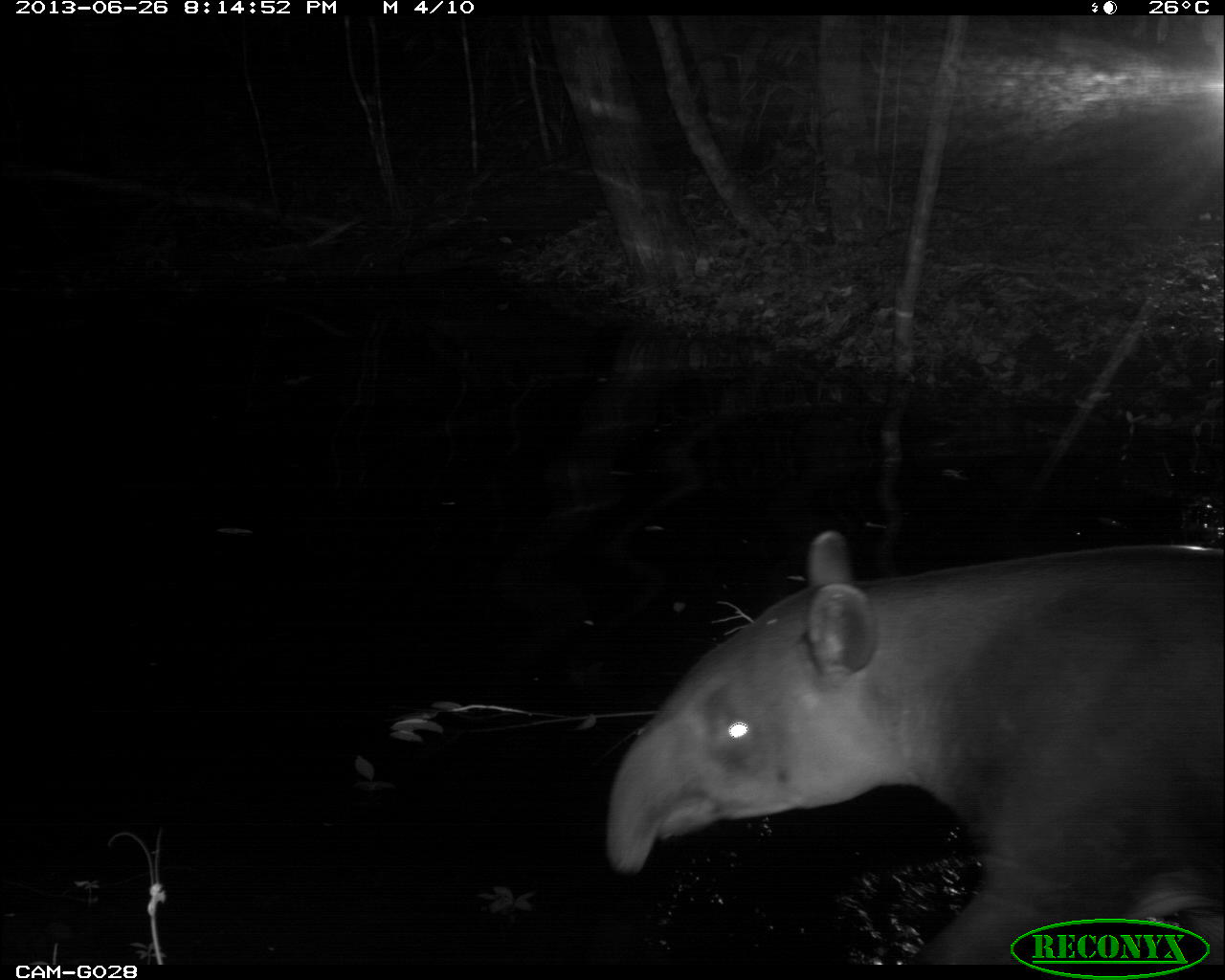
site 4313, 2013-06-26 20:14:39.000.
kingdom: Animalia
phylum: Chordata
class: Mammalia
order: Perissodactyla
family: Tapiridae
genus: Tapirus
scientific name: Tapirus bairdii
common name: baird's tapir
Tapirus bairdii (baird's tapir), count 1, sex male.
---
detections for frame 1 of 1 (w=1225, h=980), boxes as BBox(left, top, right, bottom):
tapirus bairdii: BBox(606, 528, 1225, 963)